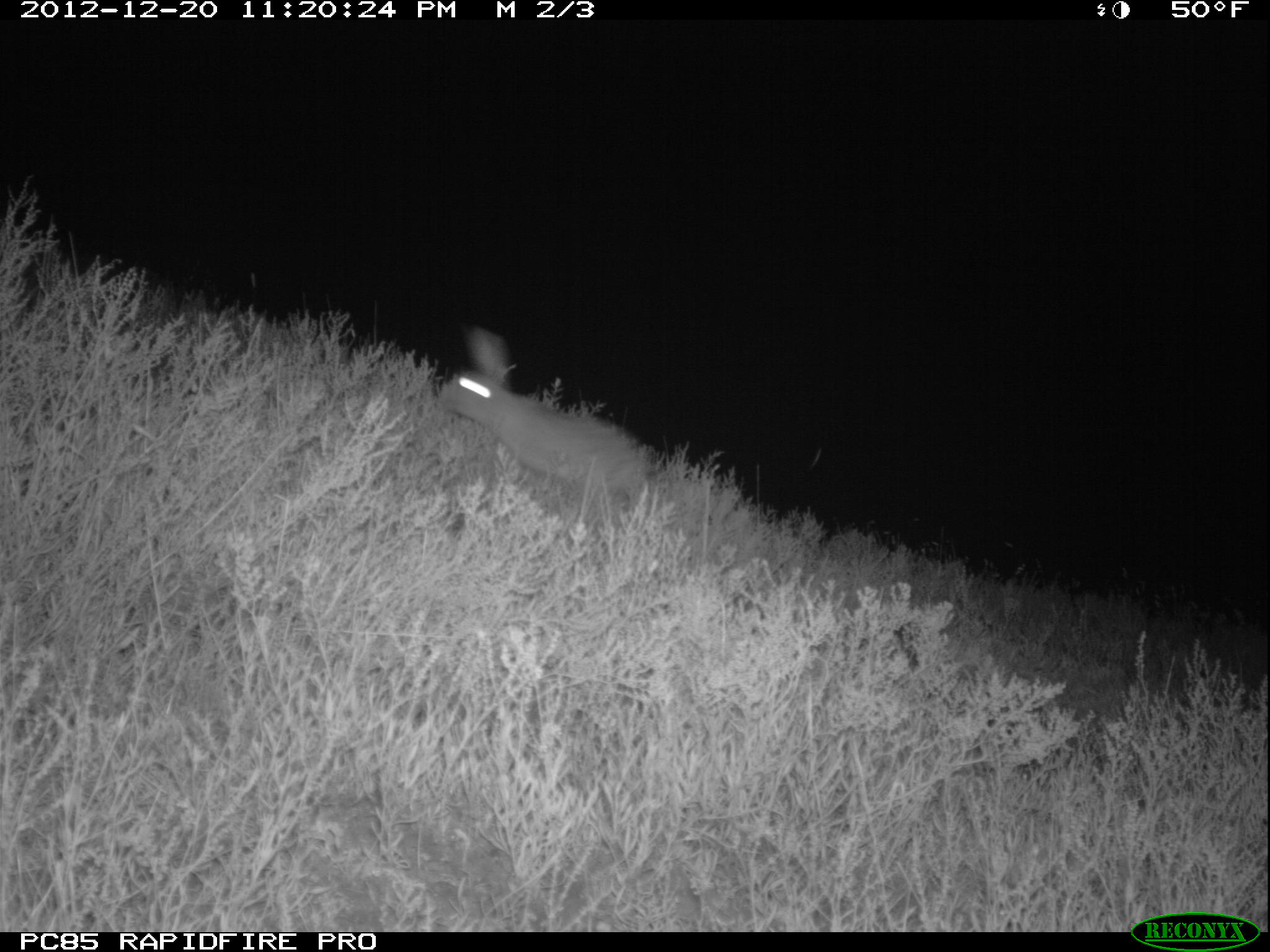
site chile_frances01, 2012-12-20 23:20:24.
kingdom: Animalia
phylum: Chordata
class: Mammalia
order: Lagomorpha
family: Leporidae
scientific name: Leporidae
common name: rabbits and hares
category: rabbit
Rabbit (rabbits and hares) (Leporidae).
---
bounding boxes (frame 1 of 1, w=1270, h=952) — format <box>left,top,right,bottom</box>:
rabbit: <box>435,327,655,528</box>